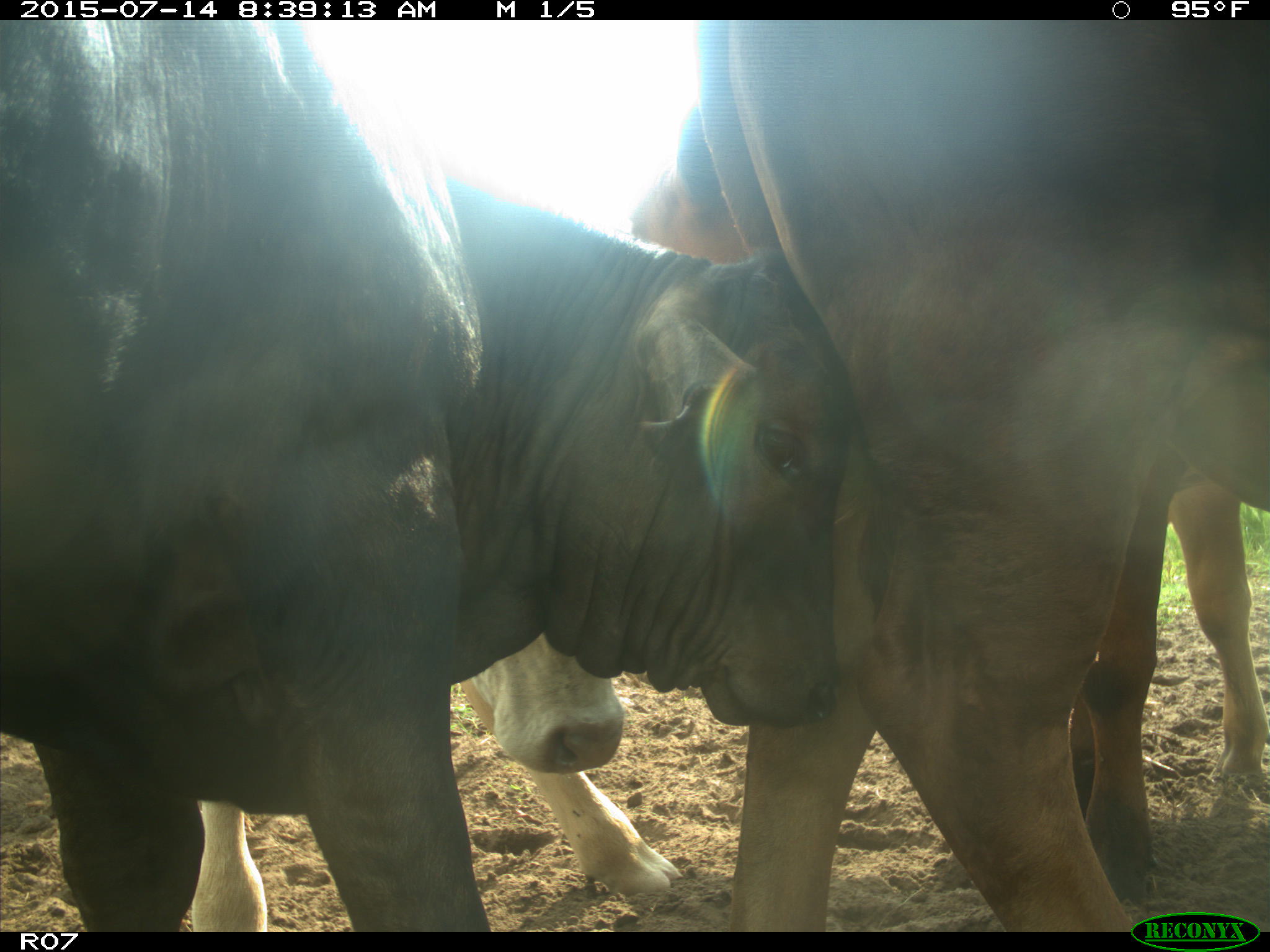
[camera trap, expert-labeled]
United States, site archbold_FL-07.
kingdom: Animalia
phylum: Chordata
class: Mammalia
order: Artiodactyla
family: Bovidae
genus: Bos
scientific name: Bos taurus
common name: domestic cow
Bos taurus (domestic cow).